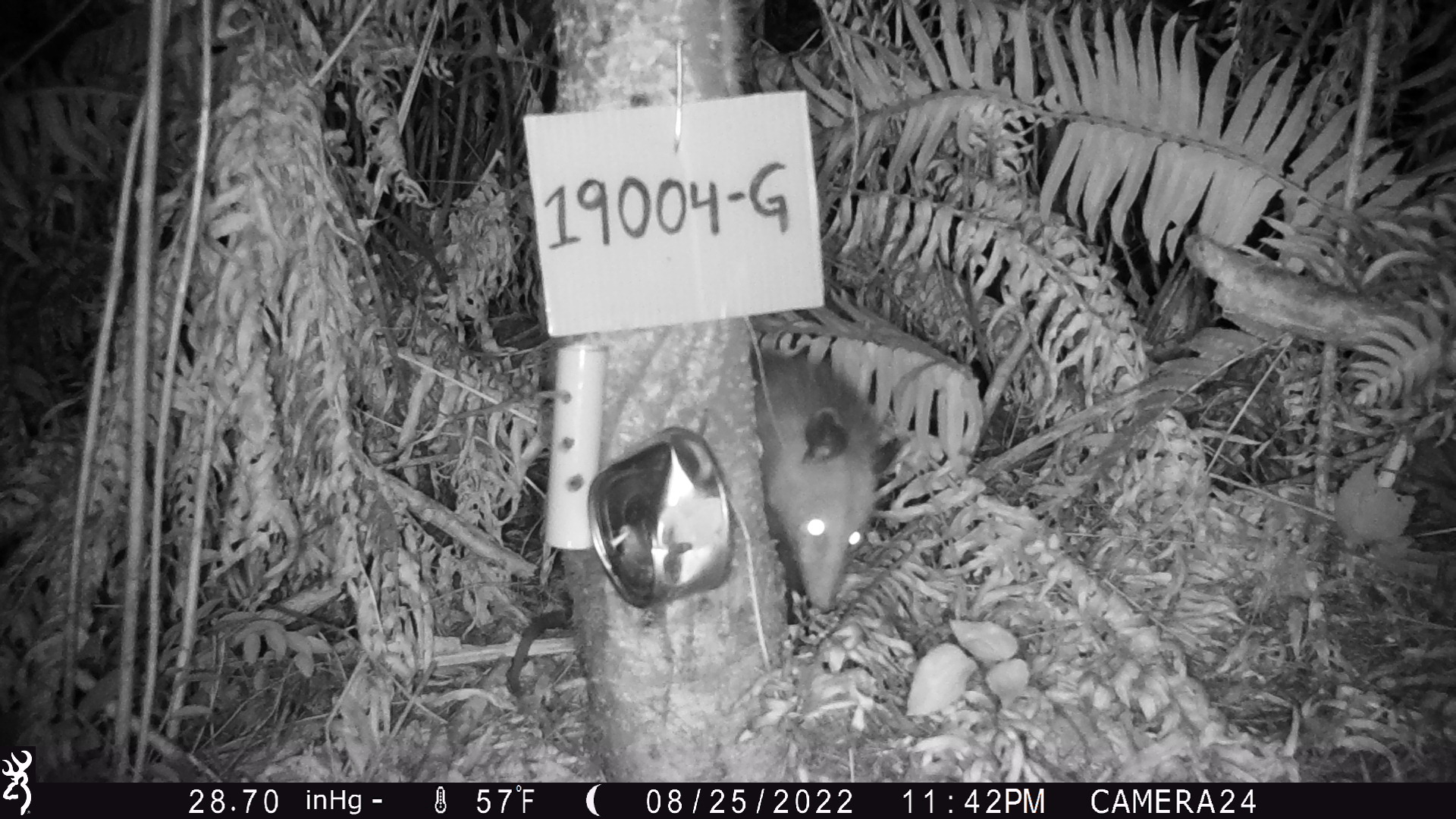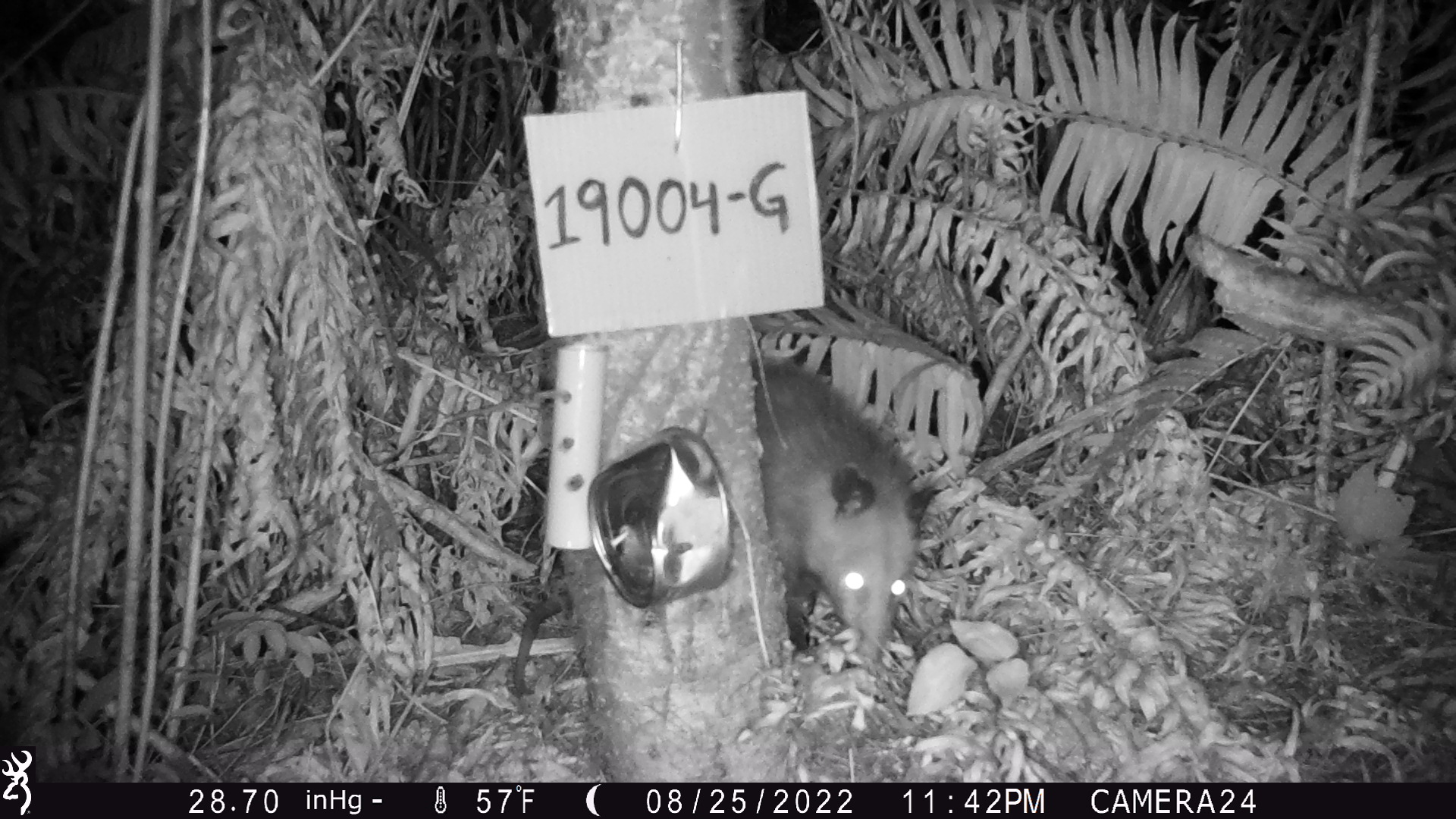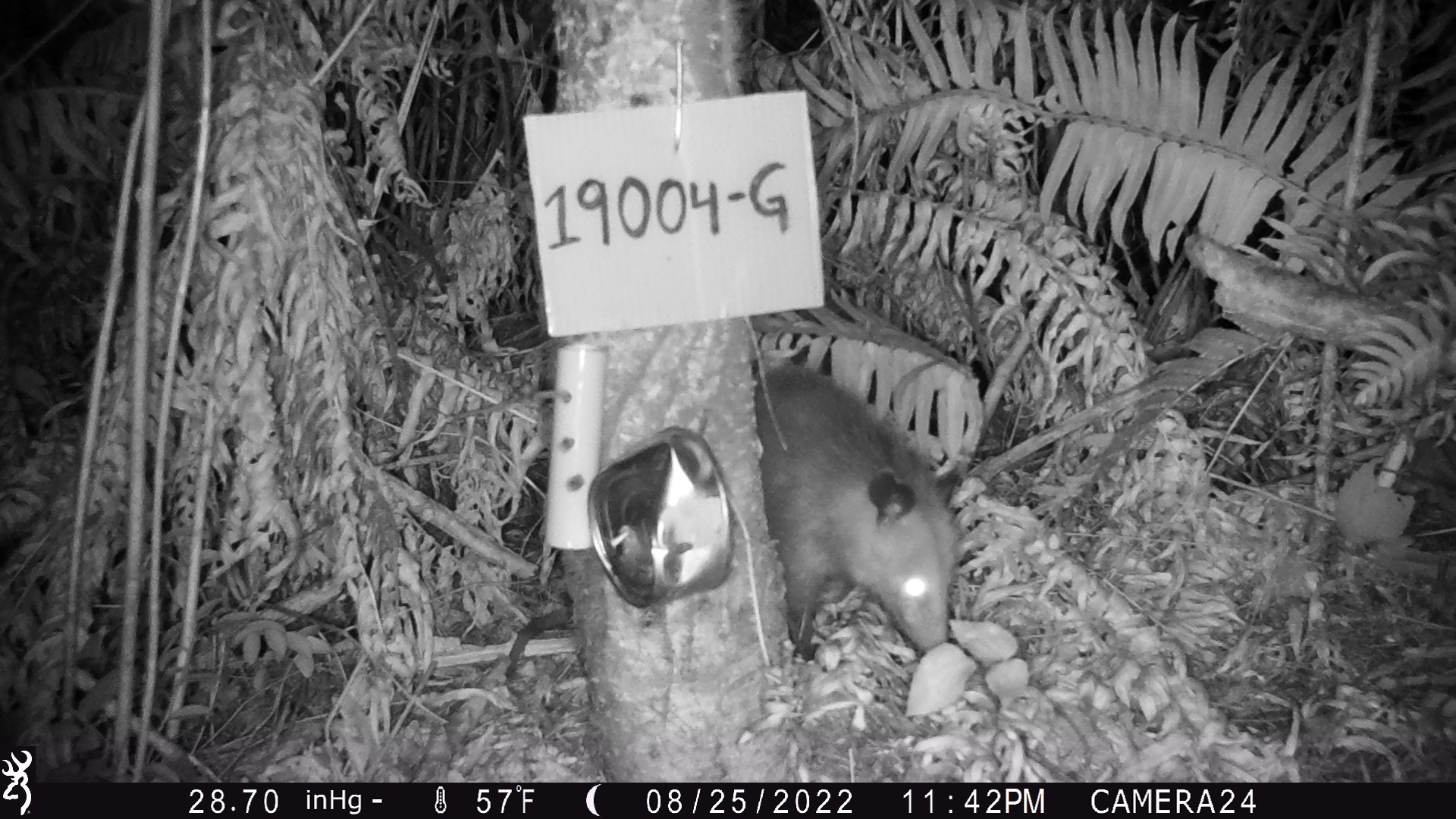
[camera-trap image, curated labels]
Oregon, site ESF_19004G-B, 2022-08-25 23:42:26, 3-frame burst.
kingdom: Animalia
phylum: Chordata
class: Mammalia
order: Didelphimorphia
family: Didelphidae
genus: Didelphis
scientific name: Didelphis virginiana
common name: virginia opossum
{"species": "virginia opossum (Didelphis virginiana)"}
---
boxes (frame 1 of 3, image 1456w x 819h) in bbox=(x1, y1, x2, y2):
virginia opossum: bbox=(755, 339, 941, 629)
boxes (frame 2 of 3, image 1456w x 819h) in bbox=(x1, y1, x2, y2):
virginia opossum: bbox=(742, 338, 968, 689)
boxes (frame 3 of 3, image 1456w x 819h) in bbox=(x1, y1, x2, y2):
virginia opossum: bbox=(740, 351, 1005, 683)